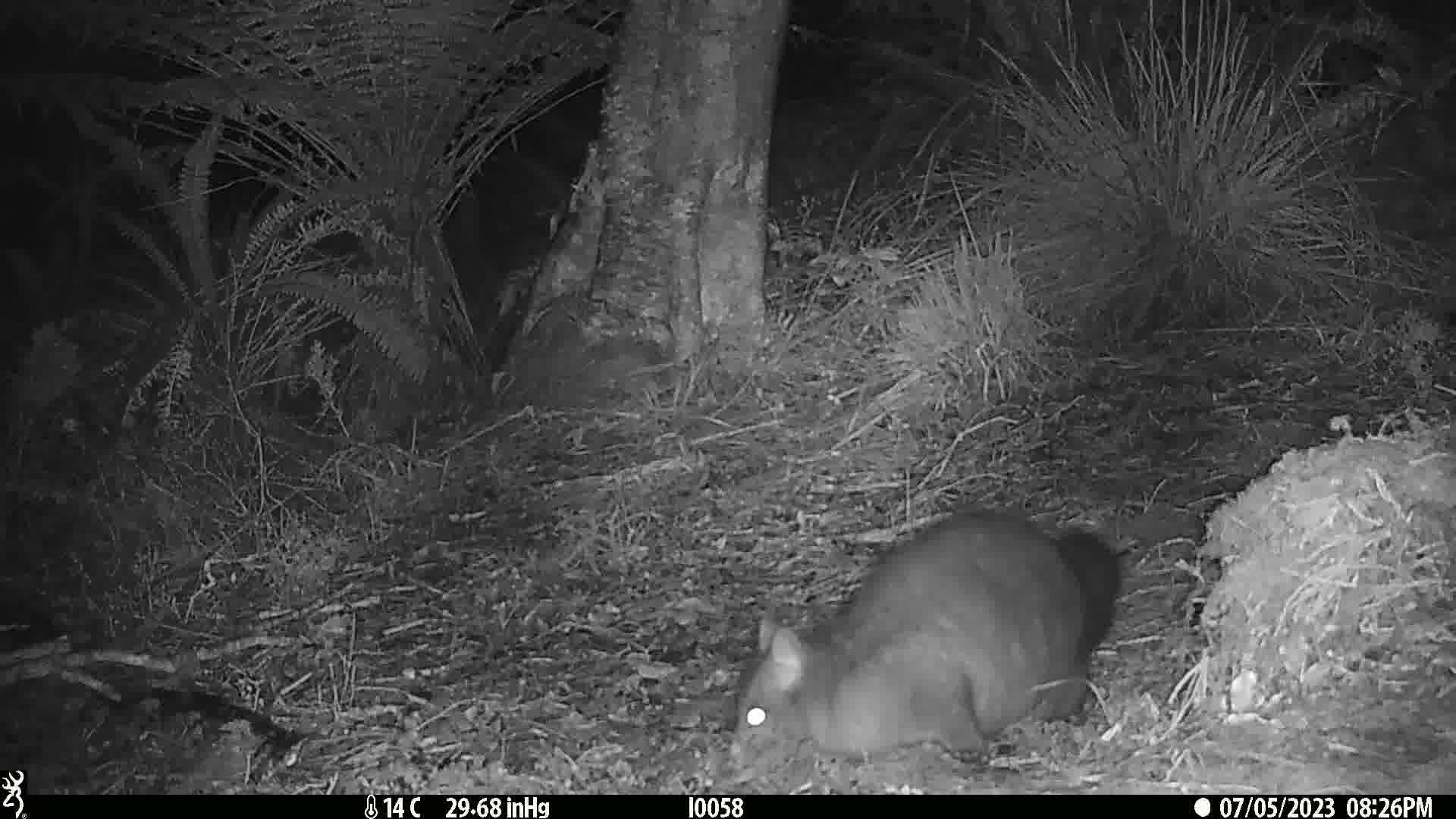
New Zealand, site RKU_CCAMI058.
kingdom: Animalia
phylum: Chordata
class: Mammalia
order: Diprotodontia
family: Phalangeridae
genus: Trichosurus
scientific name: Trichosurus vulpecula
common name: common brushtail possum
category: possum